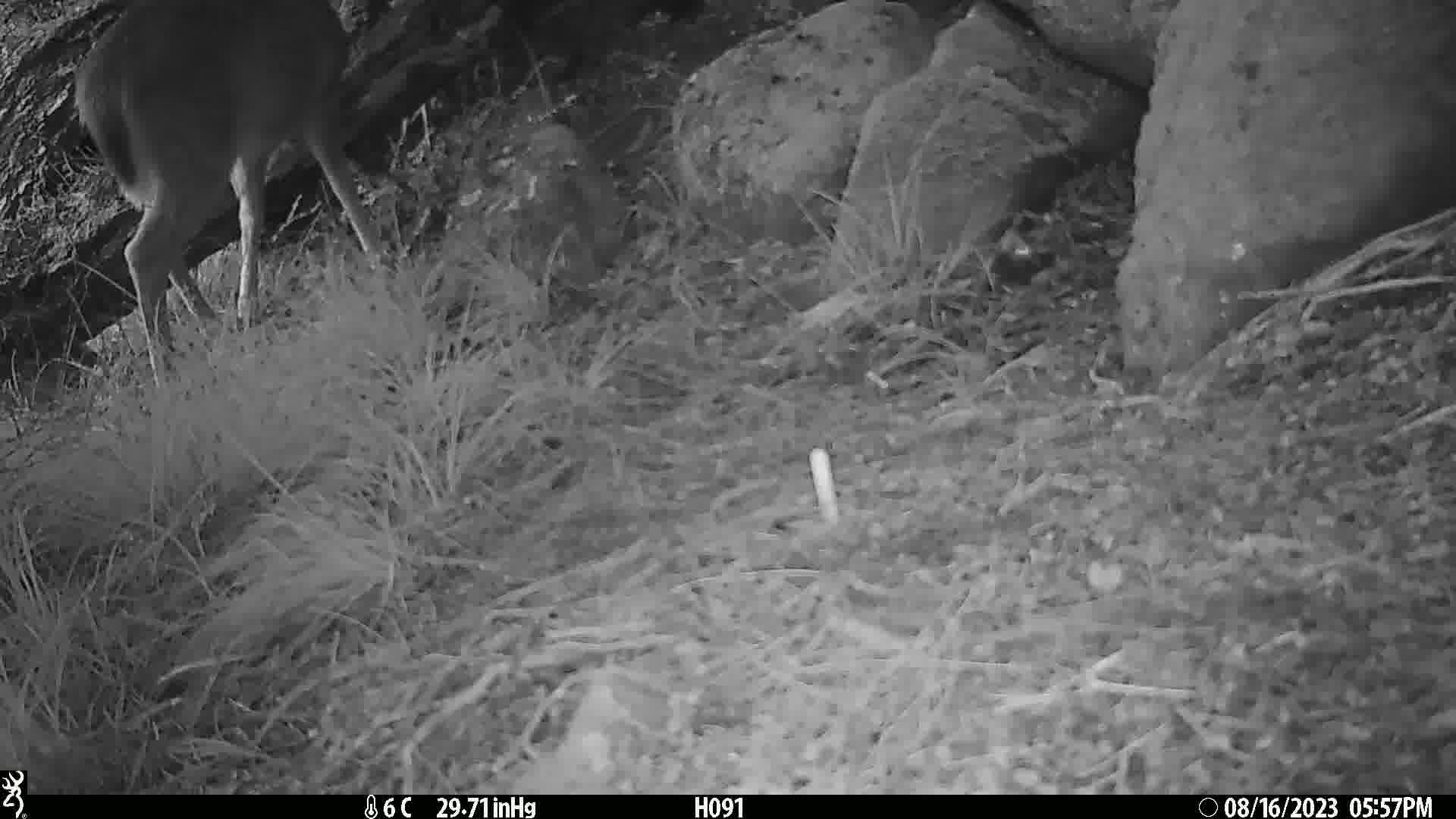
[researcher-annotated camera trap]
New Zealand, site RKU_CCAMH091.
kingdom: Animalia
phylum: Chordata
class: Mammalia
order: Artiodactyla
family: Cervidae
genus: Odocoileus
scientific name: Odocoileus virginianus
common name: white-tailed deer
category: white tailed deer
White tailed deer (white-tailed deer) (Odocoileus virginianus).